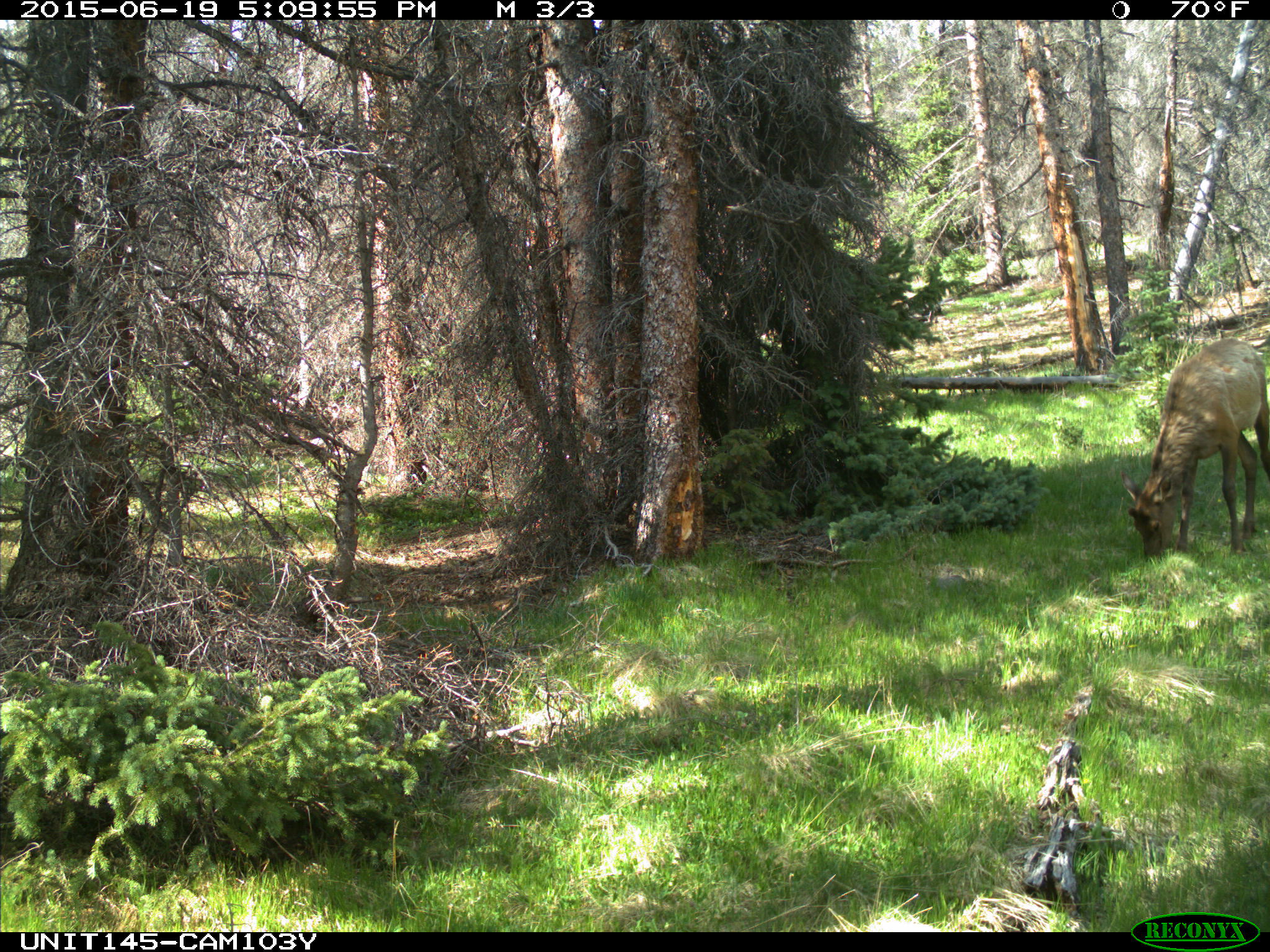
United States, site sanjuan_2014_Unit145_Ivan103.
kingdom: Animalia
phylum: Chordata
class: Mammalia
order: Artiodactyla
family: Cervidae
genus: Cervus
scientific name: Cervus elaphus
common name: red deer